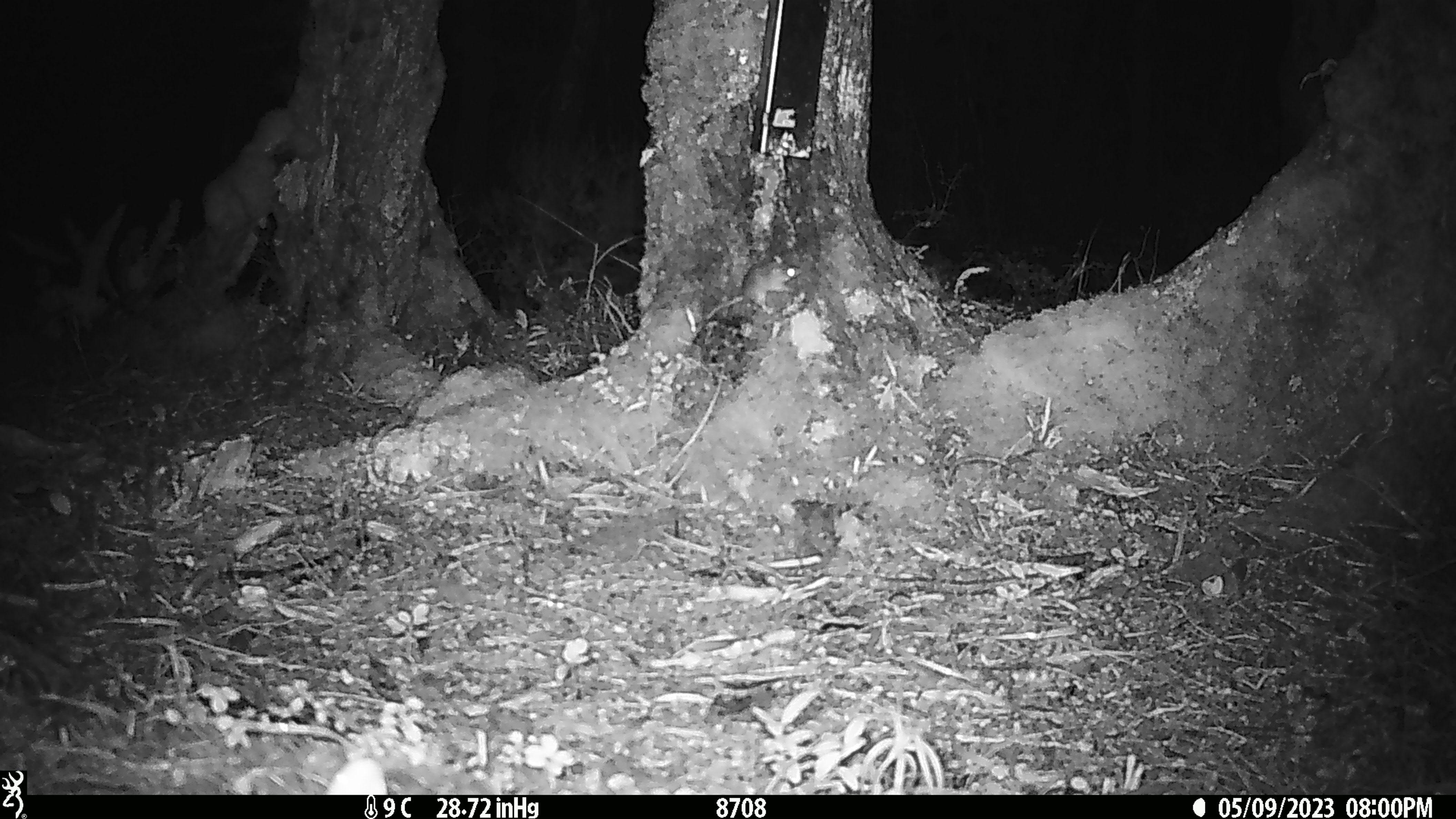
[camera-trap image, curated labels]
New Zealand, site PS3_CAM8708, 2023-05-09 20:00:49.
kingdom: Animalia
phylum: Chordata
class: Mammalia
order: Rodentia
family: Muridae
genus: Mus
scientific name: Mus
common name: mouse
Mouse (Mus).